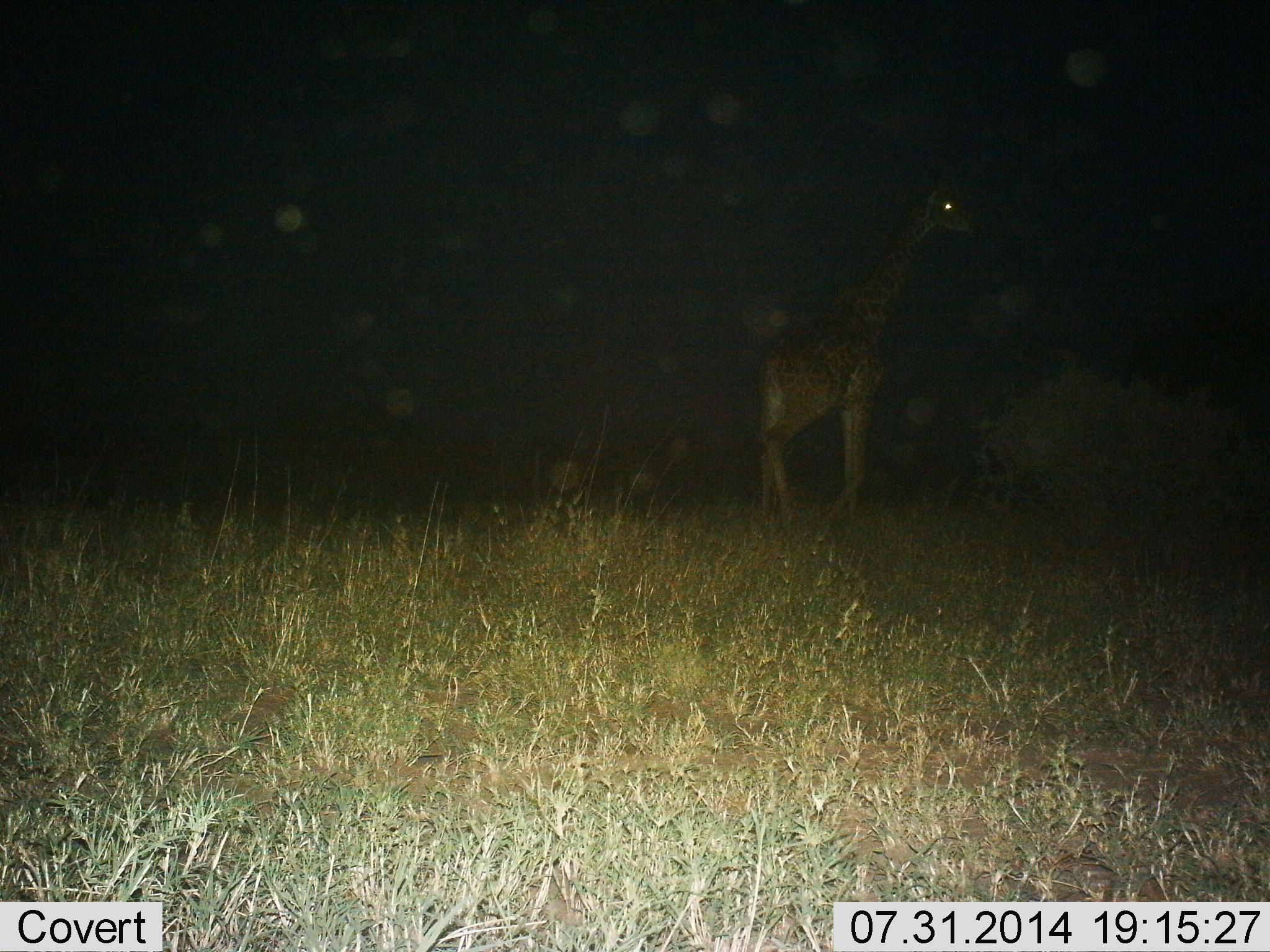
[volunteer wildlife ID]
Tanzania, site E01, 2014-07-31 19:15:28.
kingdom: Animalia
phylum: Chordata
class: Mammalia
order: Artiodactyla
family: Giraffidae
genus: Giraffa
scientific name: Giraffa camelopardalis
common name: giraffe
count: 1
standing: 90%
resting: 0%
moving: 10%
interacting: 0%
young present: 0%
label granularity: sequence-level